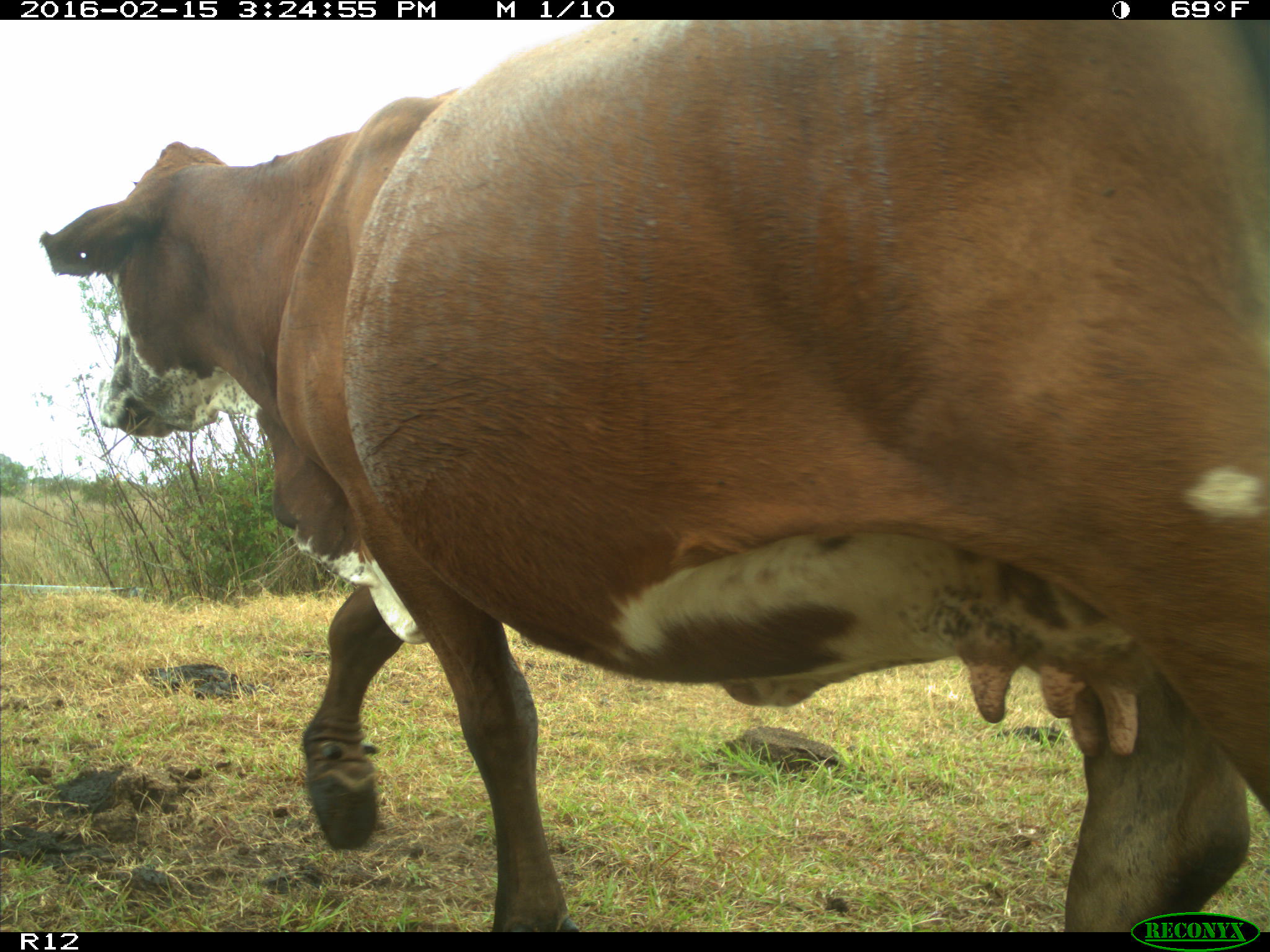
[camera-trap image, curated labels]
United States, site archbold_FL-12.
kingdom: Animalia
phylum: Chordata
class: Mammalia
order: Artiodactyla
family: Bovidae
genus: Bos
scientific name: Bos taurus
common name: domestic cow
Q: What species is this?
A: Bos taurus (domestic cow).